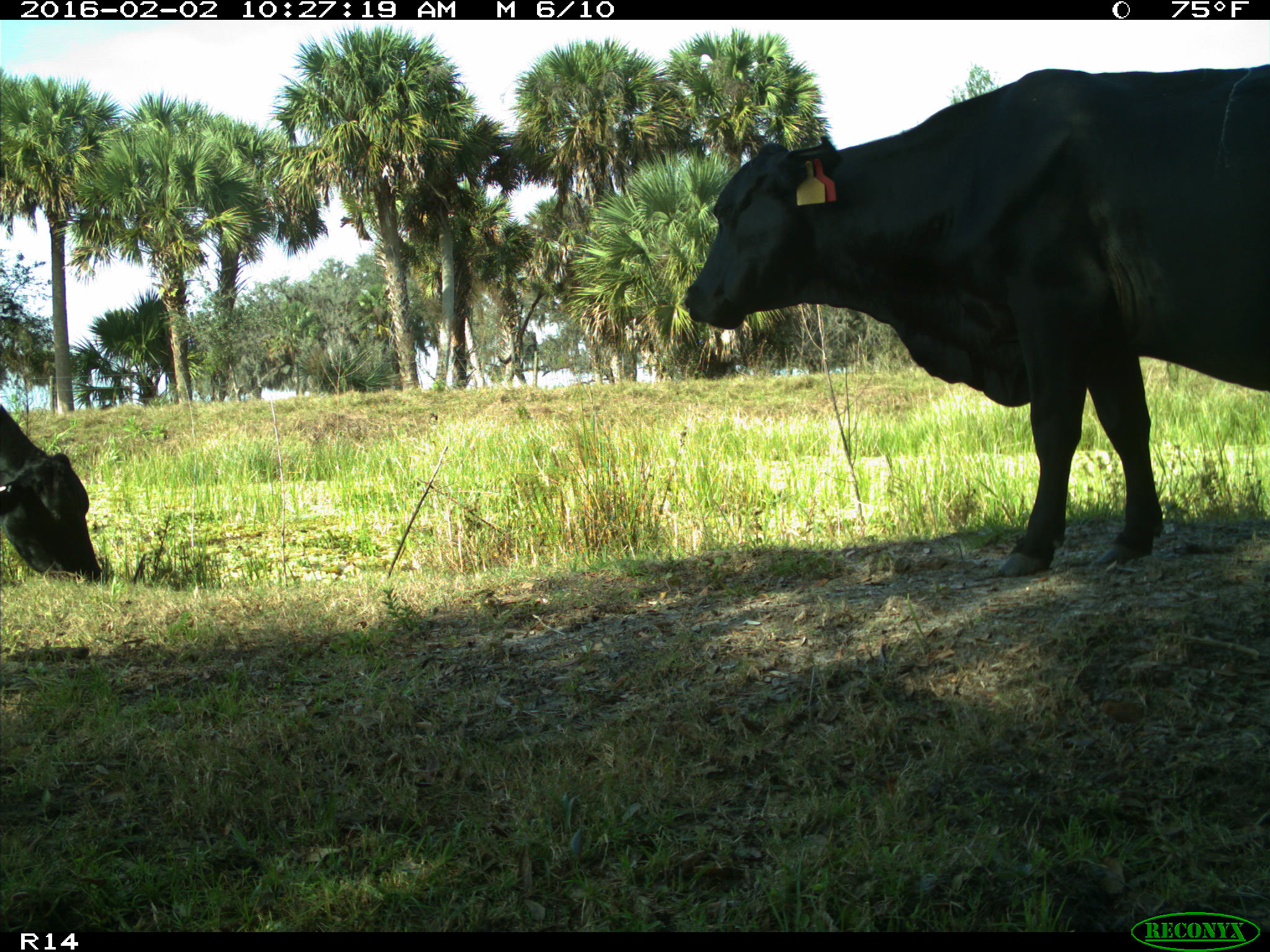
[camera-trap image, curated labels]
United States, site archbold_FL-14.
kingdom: Animalia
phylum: Chordata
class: Mammalia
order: Artiodactyla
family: Bovidae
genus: Bos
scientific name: Bos taurus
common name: domestic cow